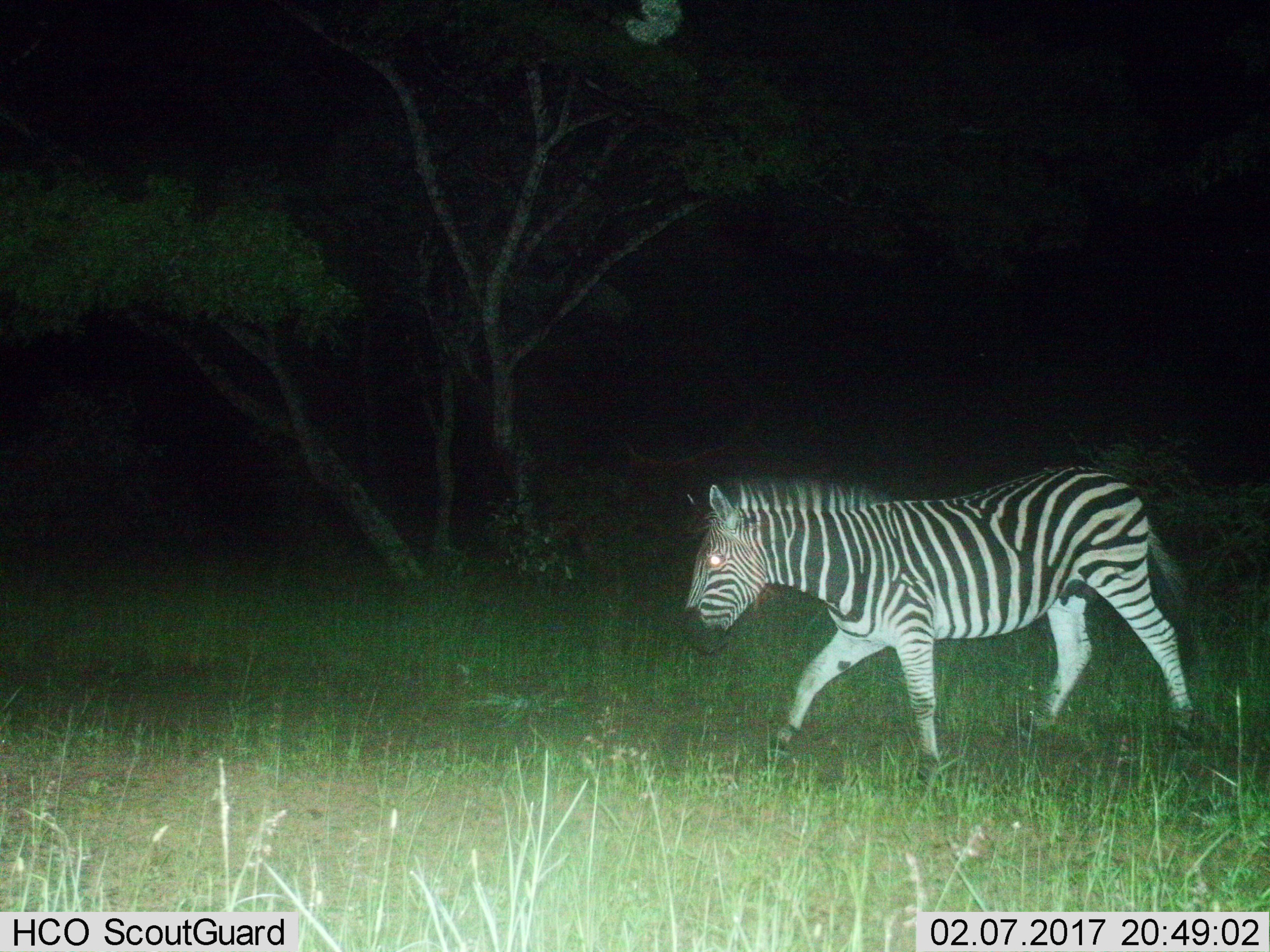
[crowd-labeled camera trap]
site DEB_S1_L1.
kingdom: Animalia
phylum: Chordata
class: Mammalia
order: Perissodactyla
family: Equidae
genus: Equus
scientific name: Equus quagga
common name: plains zebra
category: zebraplains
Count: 1.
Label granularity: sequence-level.